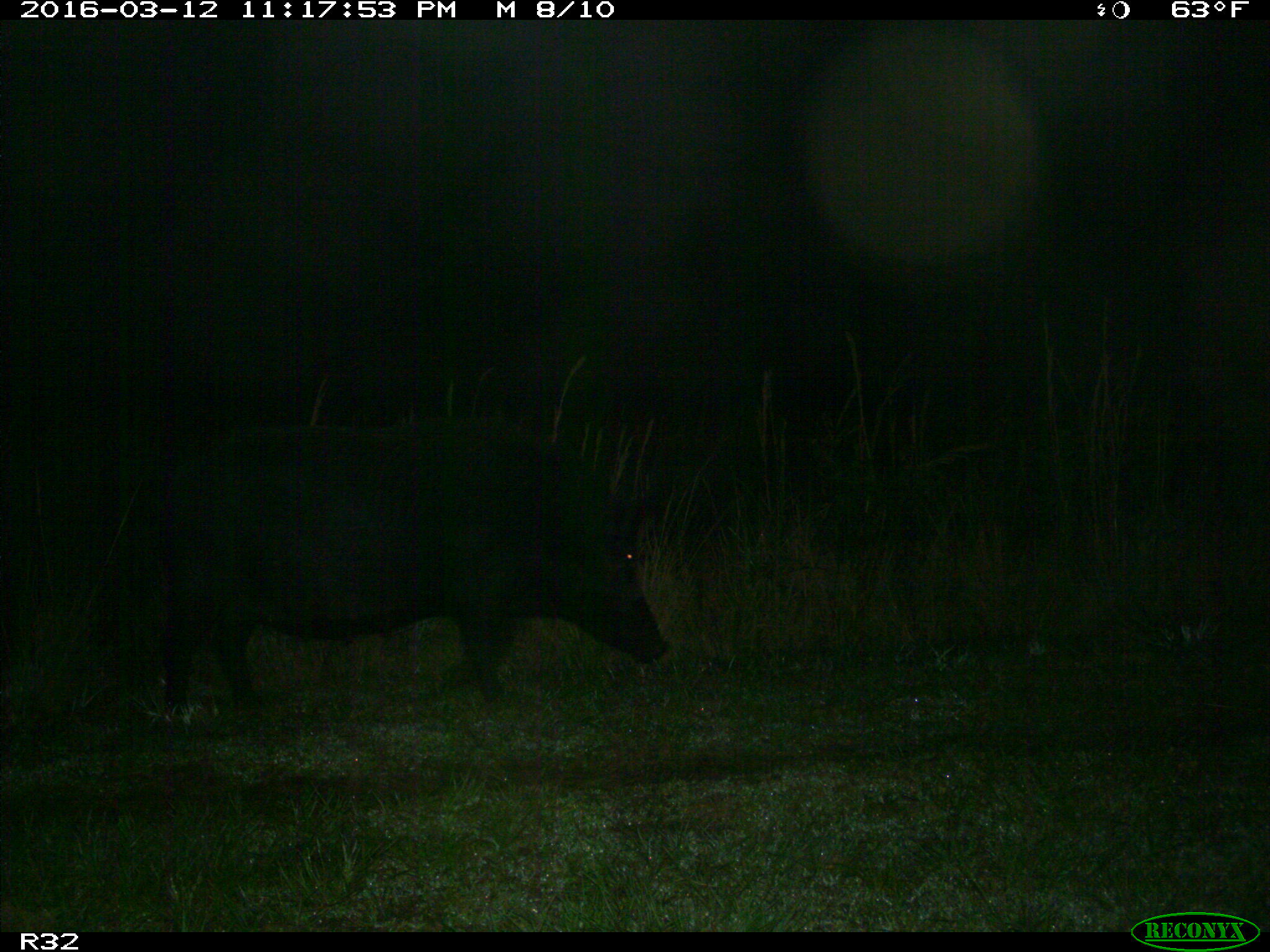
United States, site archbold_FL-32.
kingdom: Animalia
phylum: Chordata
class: Mammalia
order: Artiodactyla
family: Suidae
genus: Sus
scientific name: Sus scrofa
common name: wild boar